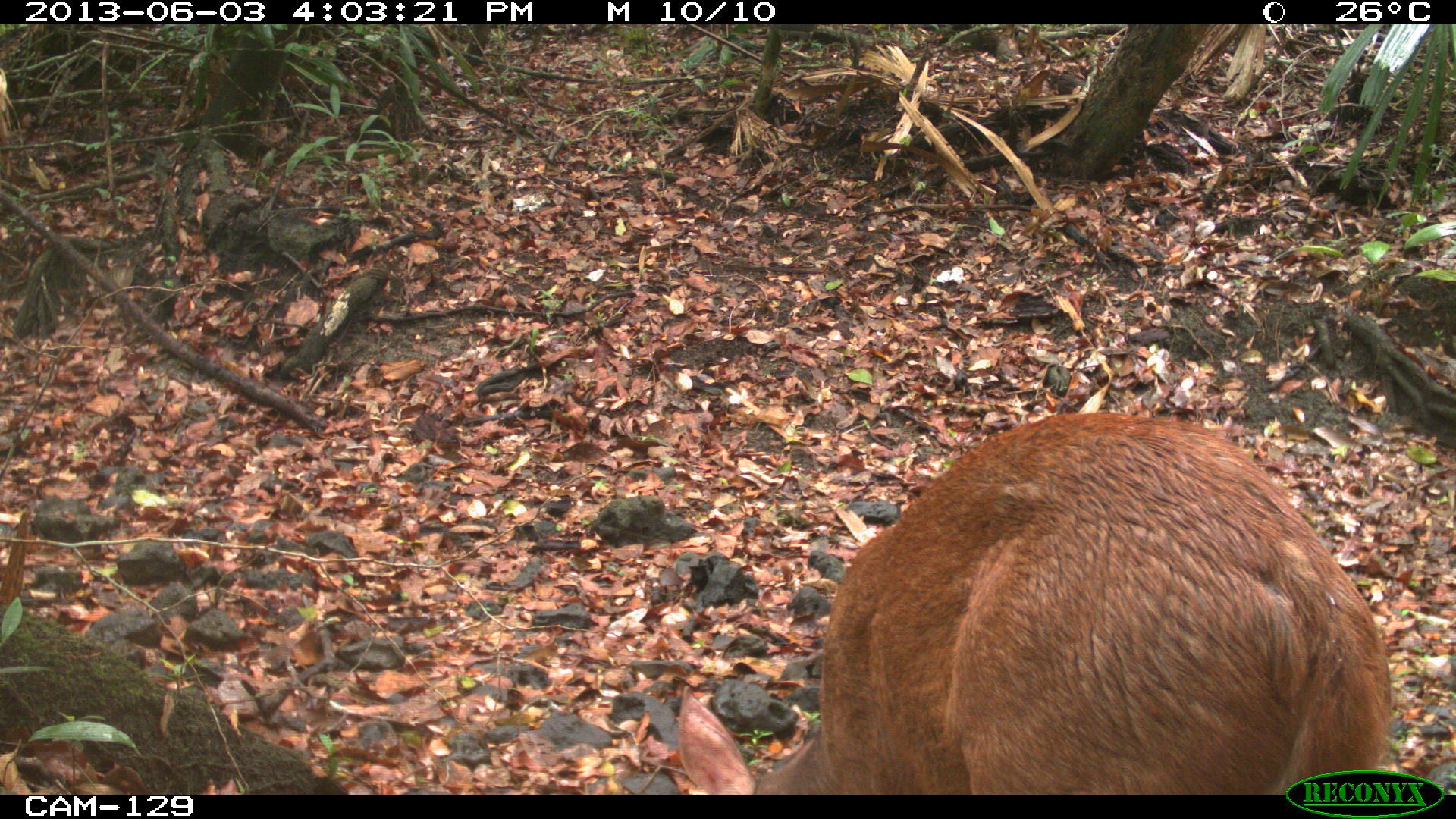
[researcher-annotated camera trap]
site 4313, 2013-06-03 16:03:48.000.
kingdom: Animalia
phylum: Chordata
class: Mammalia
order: Artiodactyla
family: Cervidae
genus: Mazama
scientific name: Mazama temama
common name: central american red brocket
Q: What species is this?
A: Mazama temama (central american red brocket).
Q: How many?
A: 1.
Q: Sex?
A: Male.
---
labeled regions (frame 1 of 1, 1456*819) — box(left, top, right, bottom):
mazama temama: box(669, 405, 1390, 793)